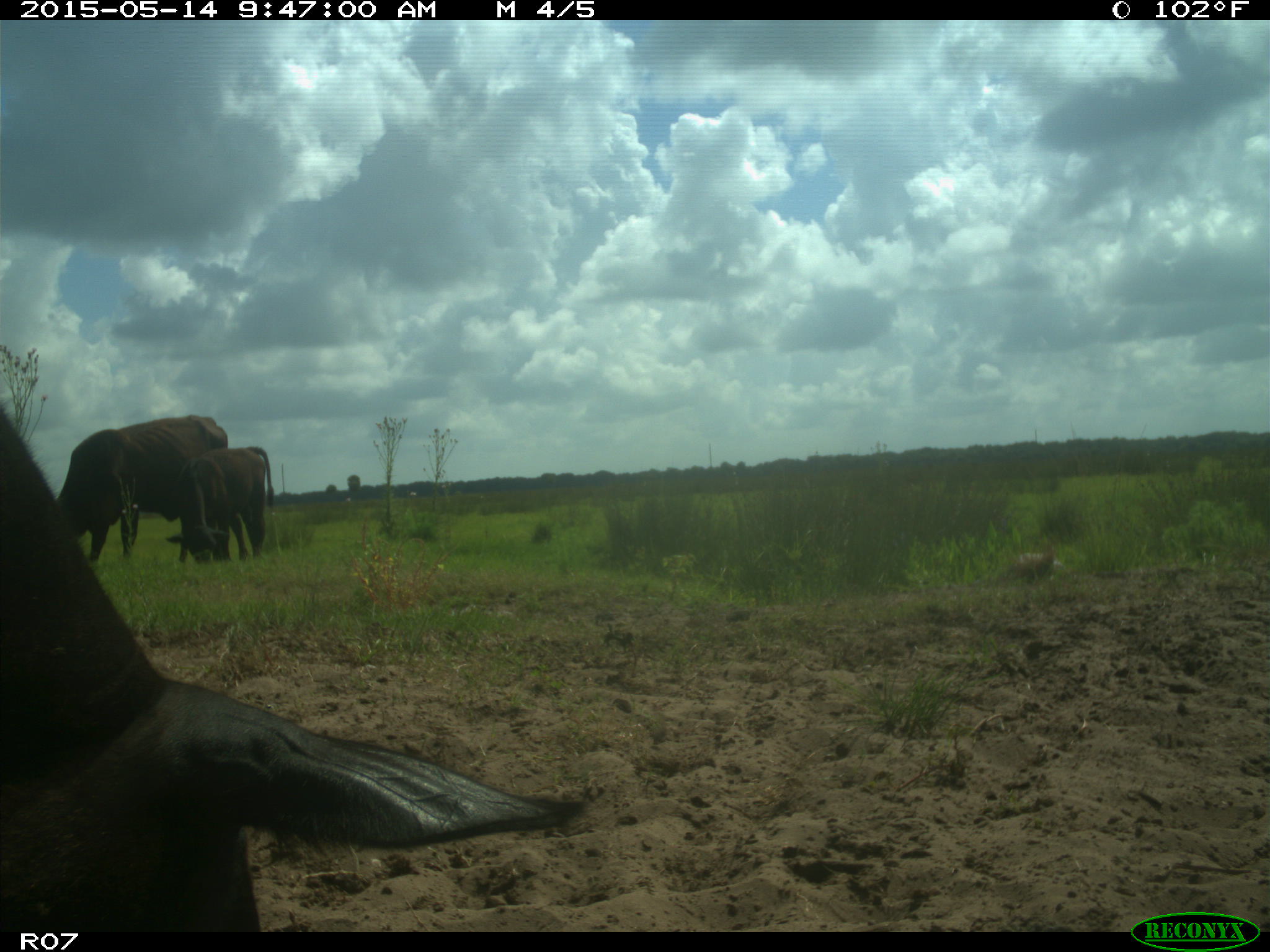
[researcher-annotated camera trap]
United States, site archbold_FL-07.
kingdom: Animalia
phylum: Chordata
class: Mammalia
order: Artiodactyla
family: Bovidae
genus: Bos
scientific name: Bos taurus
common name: domestic cow